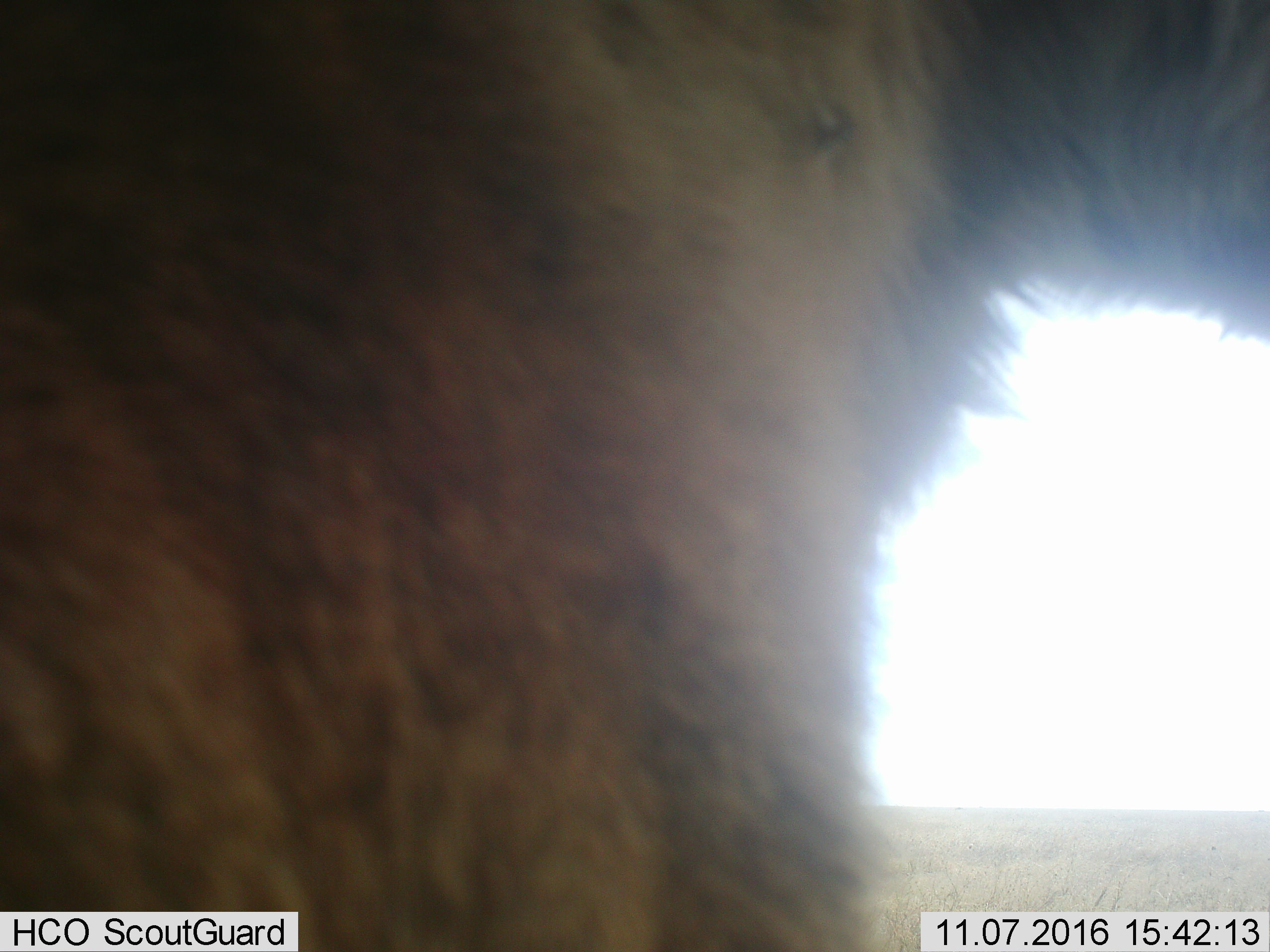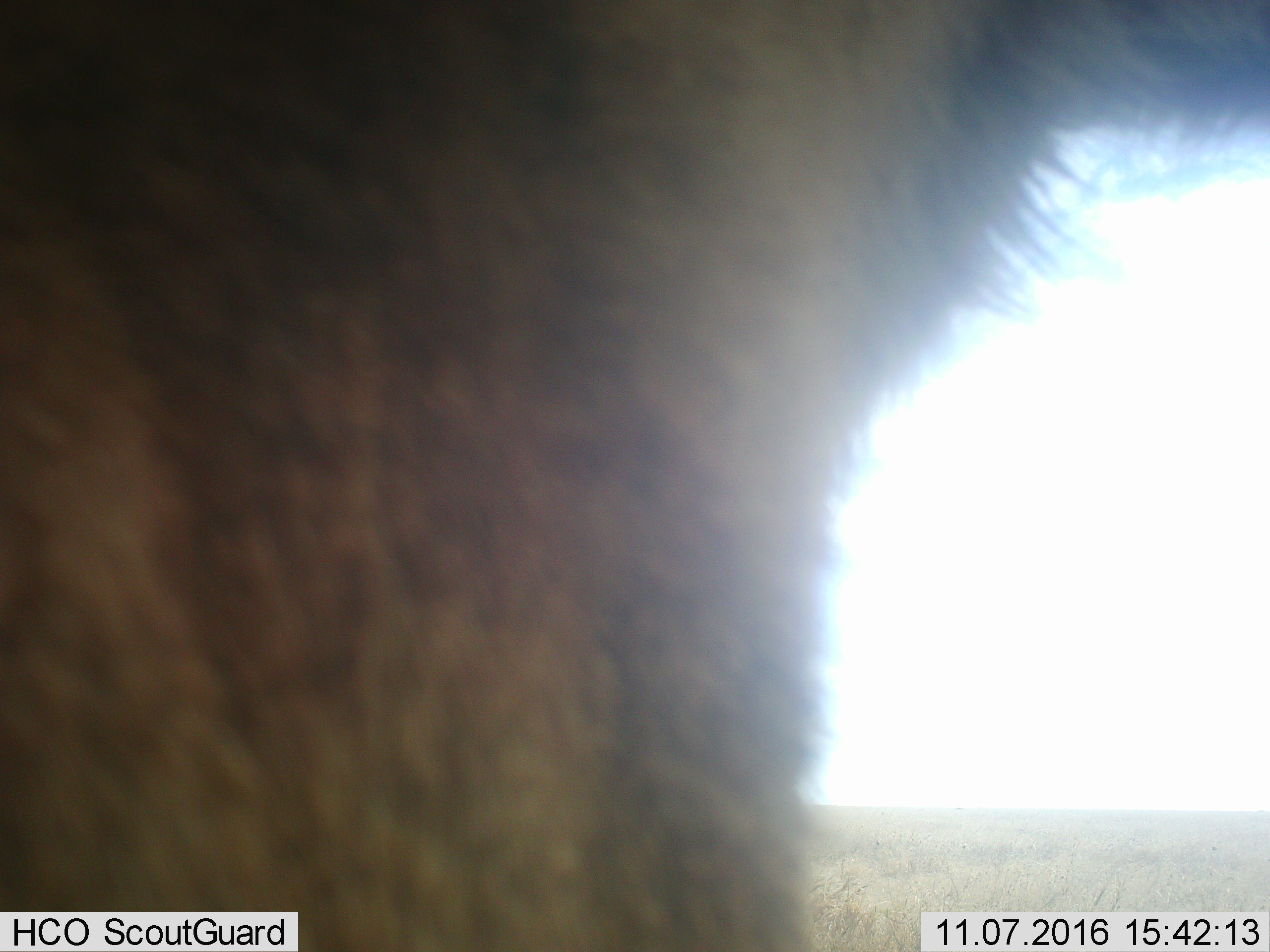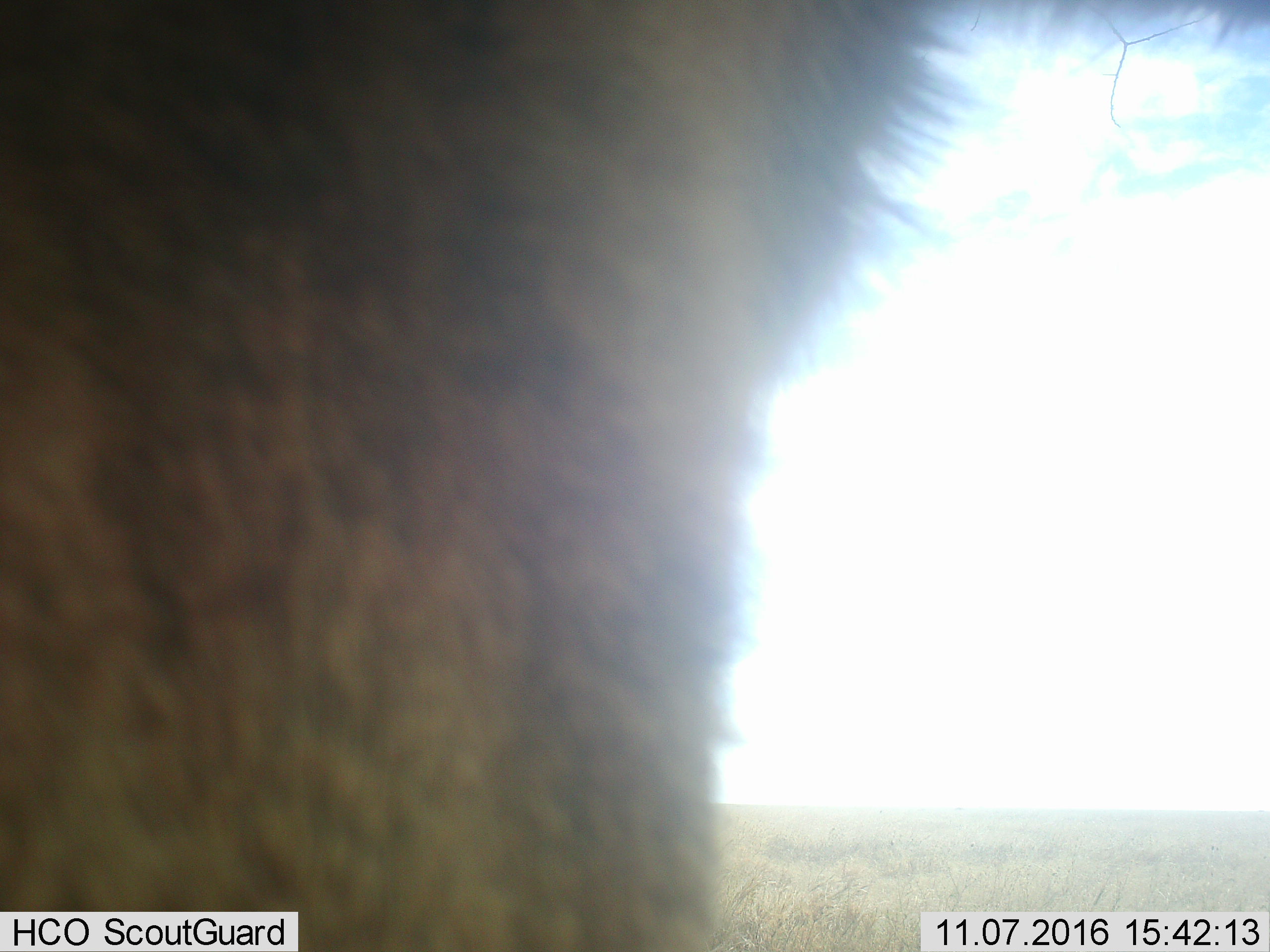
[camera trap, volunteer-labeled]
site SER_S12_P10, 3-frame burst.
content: unidentified animal